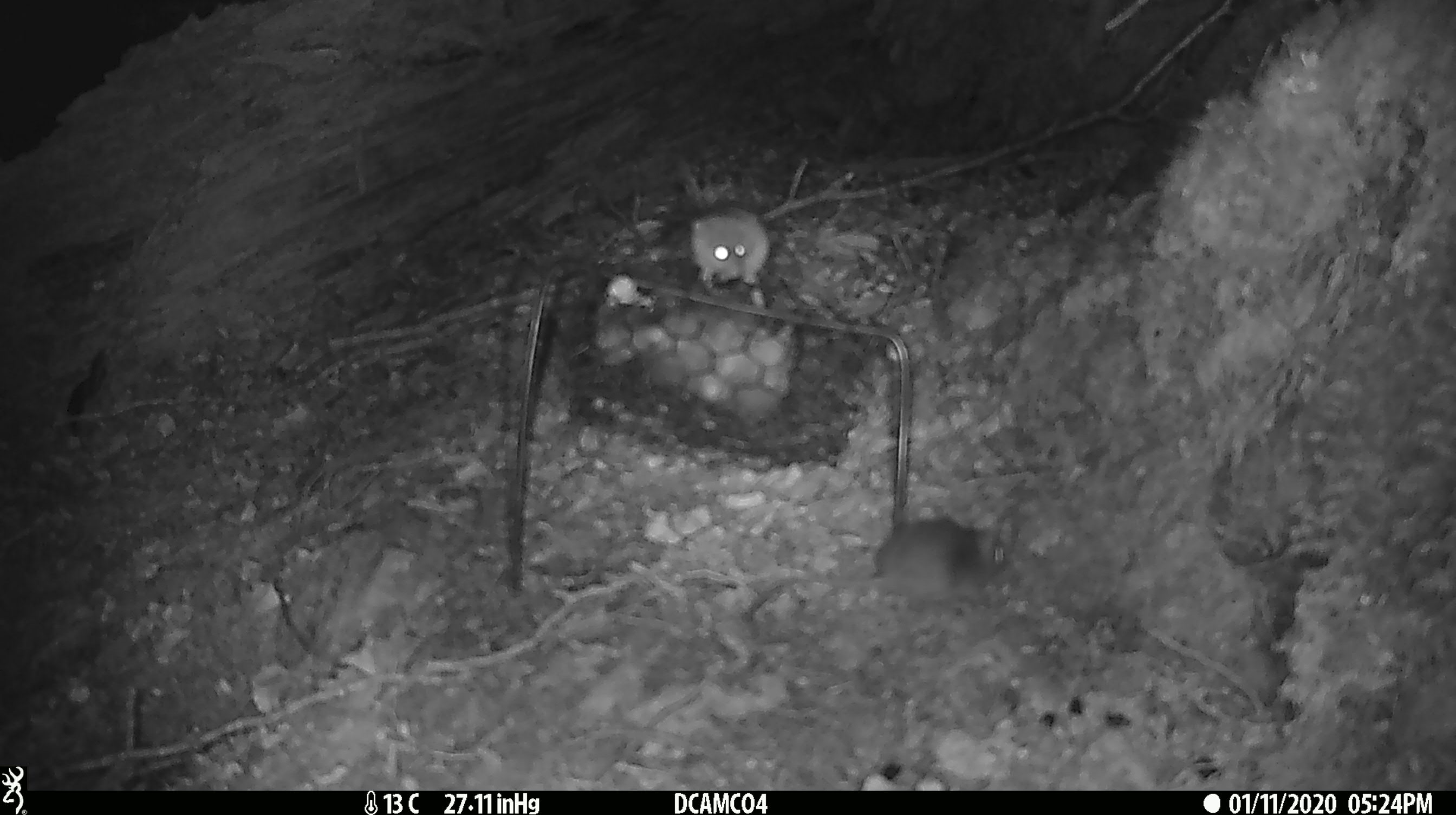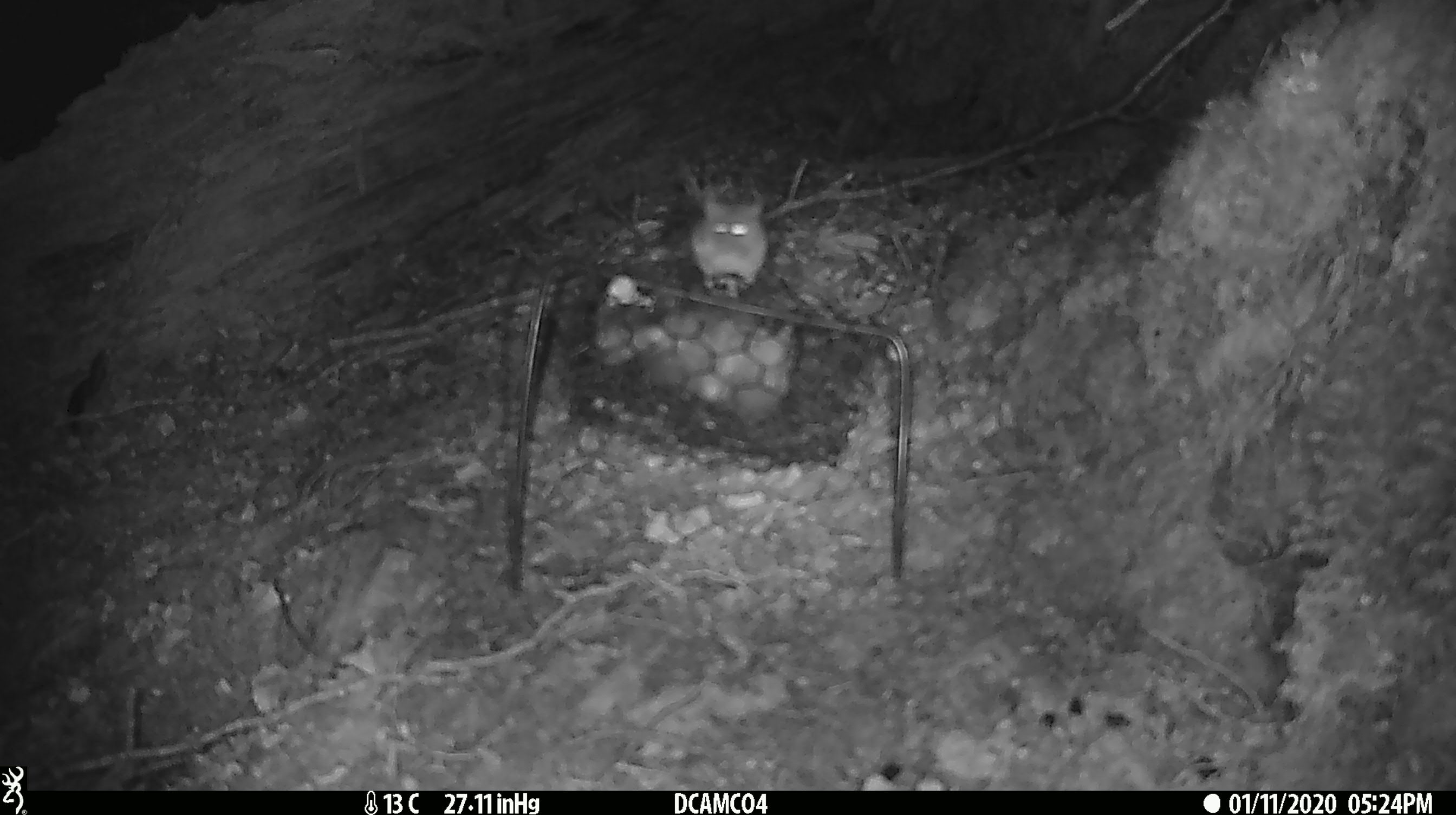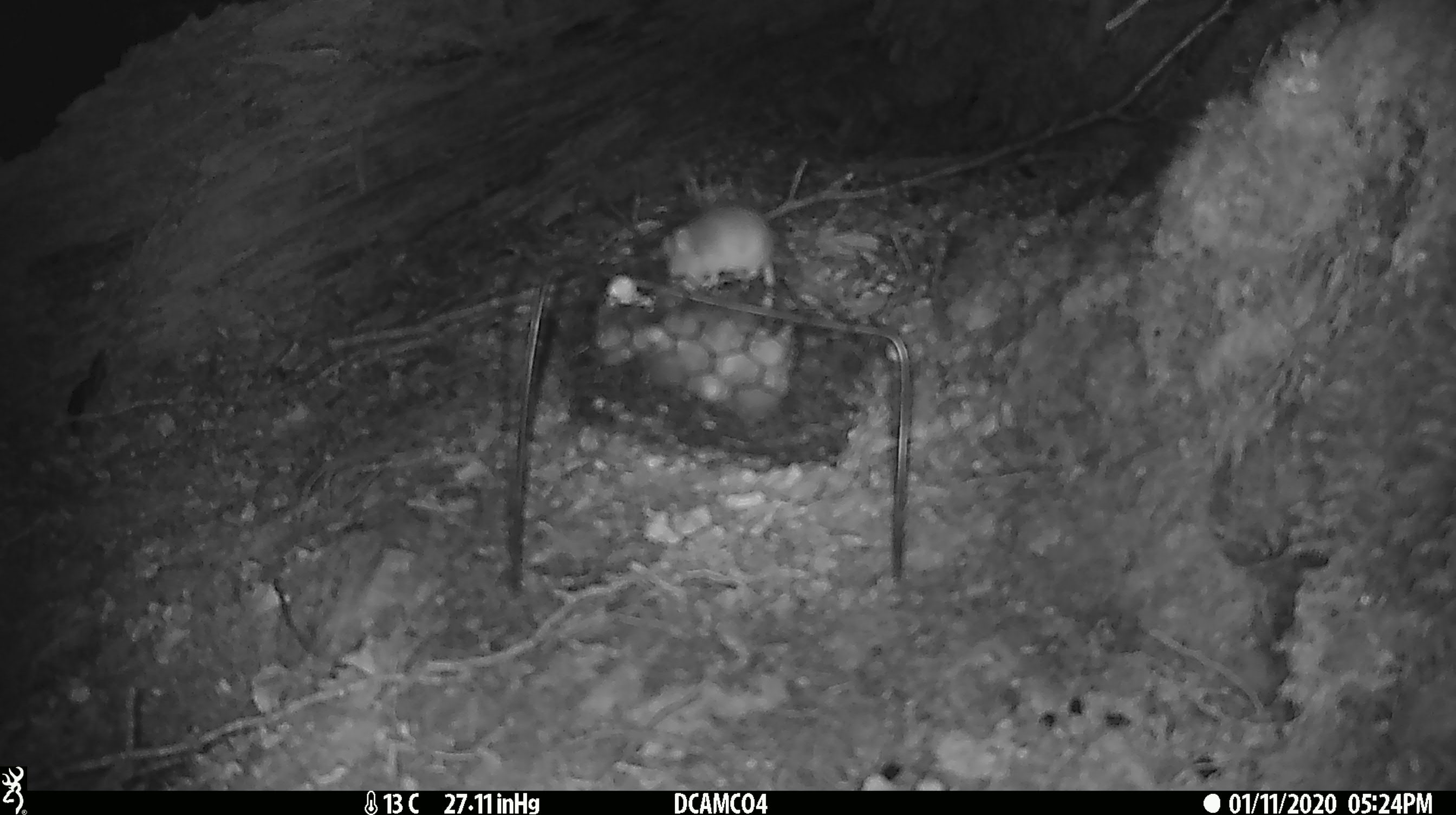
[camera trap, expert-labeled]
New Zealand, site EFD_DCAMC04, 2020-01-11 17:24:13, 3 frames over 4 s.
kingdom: Animalia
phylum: Chordata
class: Mammalia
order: Rodentia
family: Muridae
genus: Mus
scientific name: Mus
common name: mouse